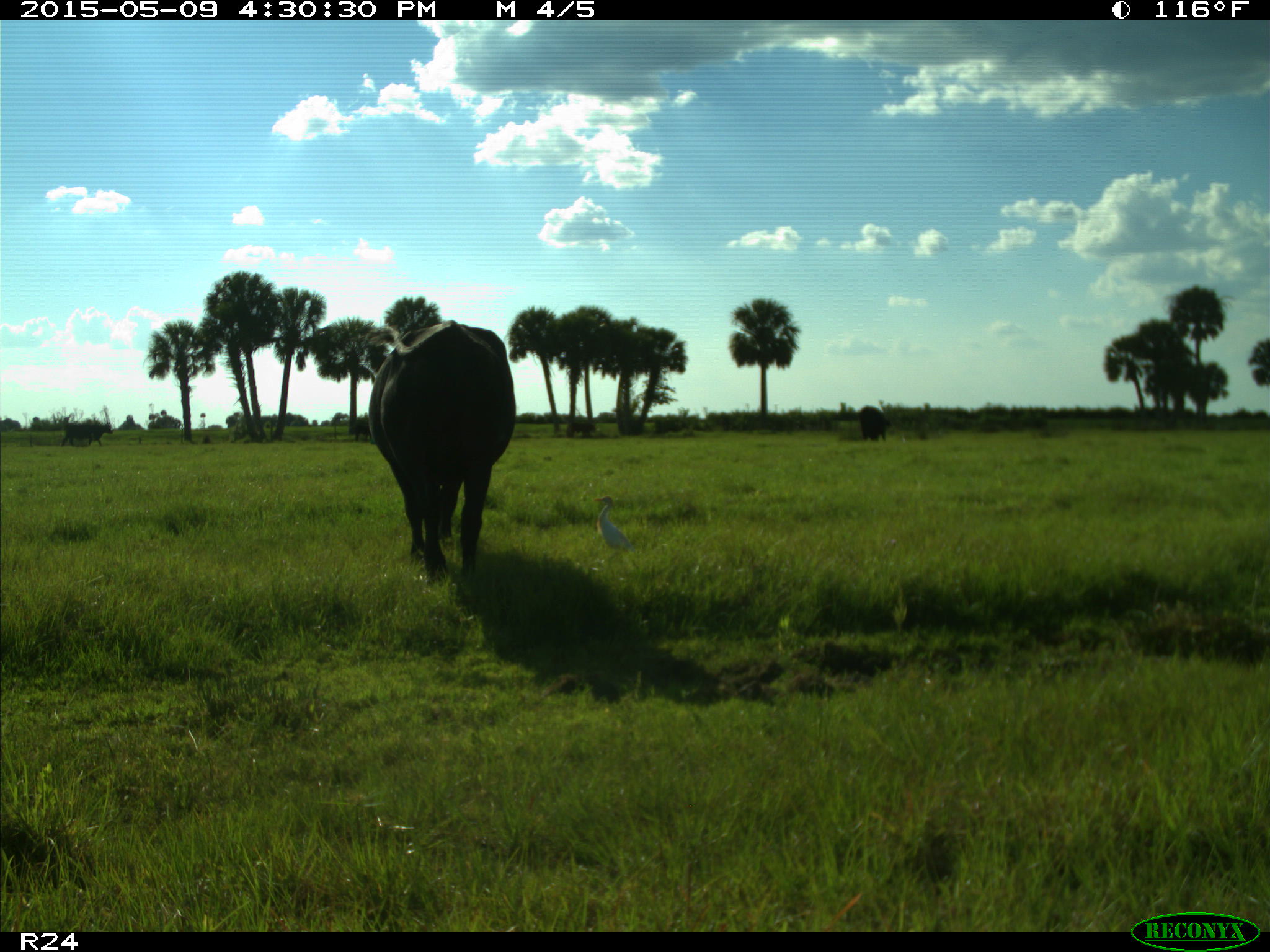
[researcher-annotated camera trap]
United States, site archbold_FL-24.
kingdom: Animalia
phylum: Chordata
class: Mammalia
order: Artiodactyla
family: Bovidae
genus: Bos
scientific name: Bos taurus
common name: domestic cow